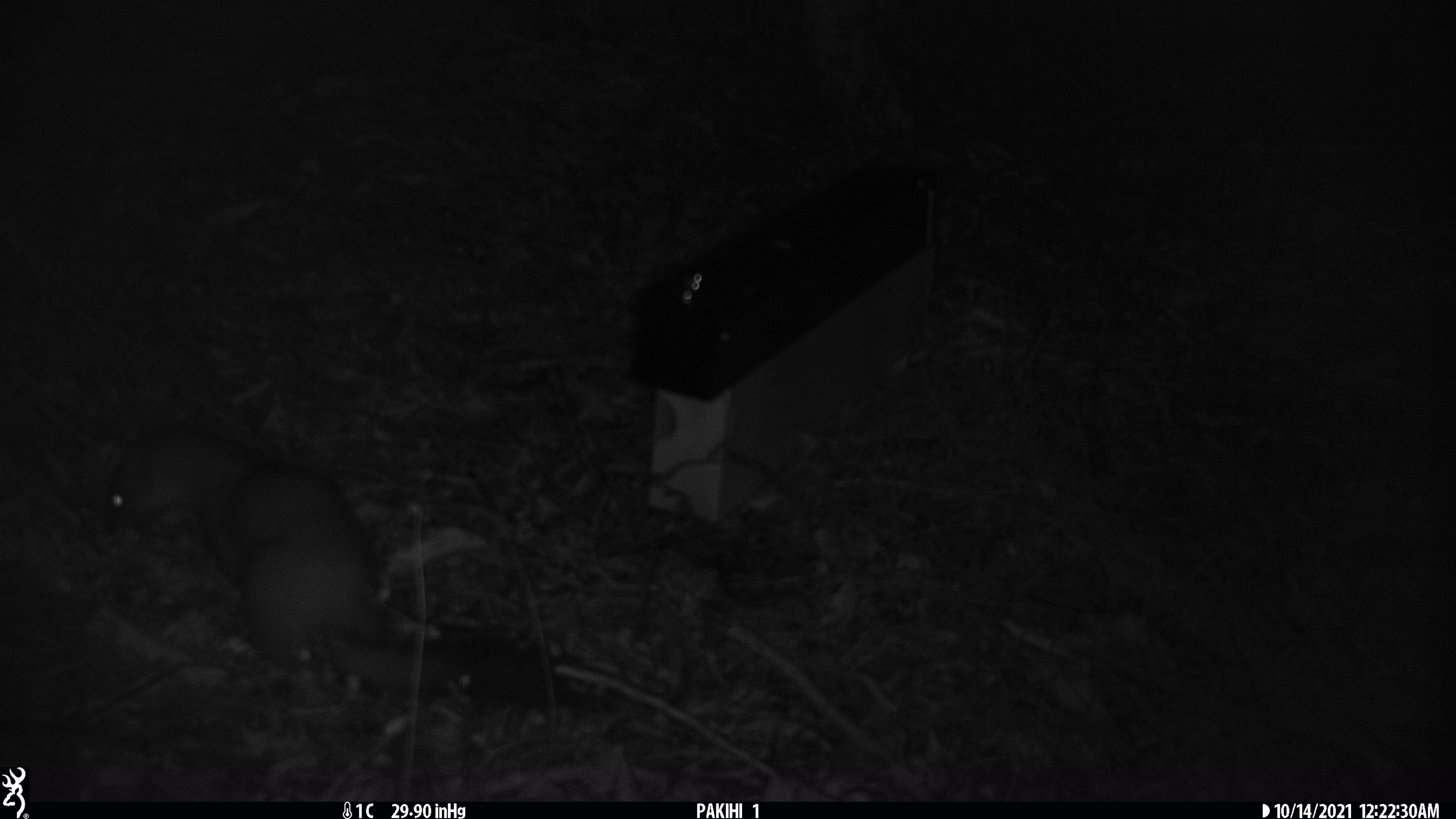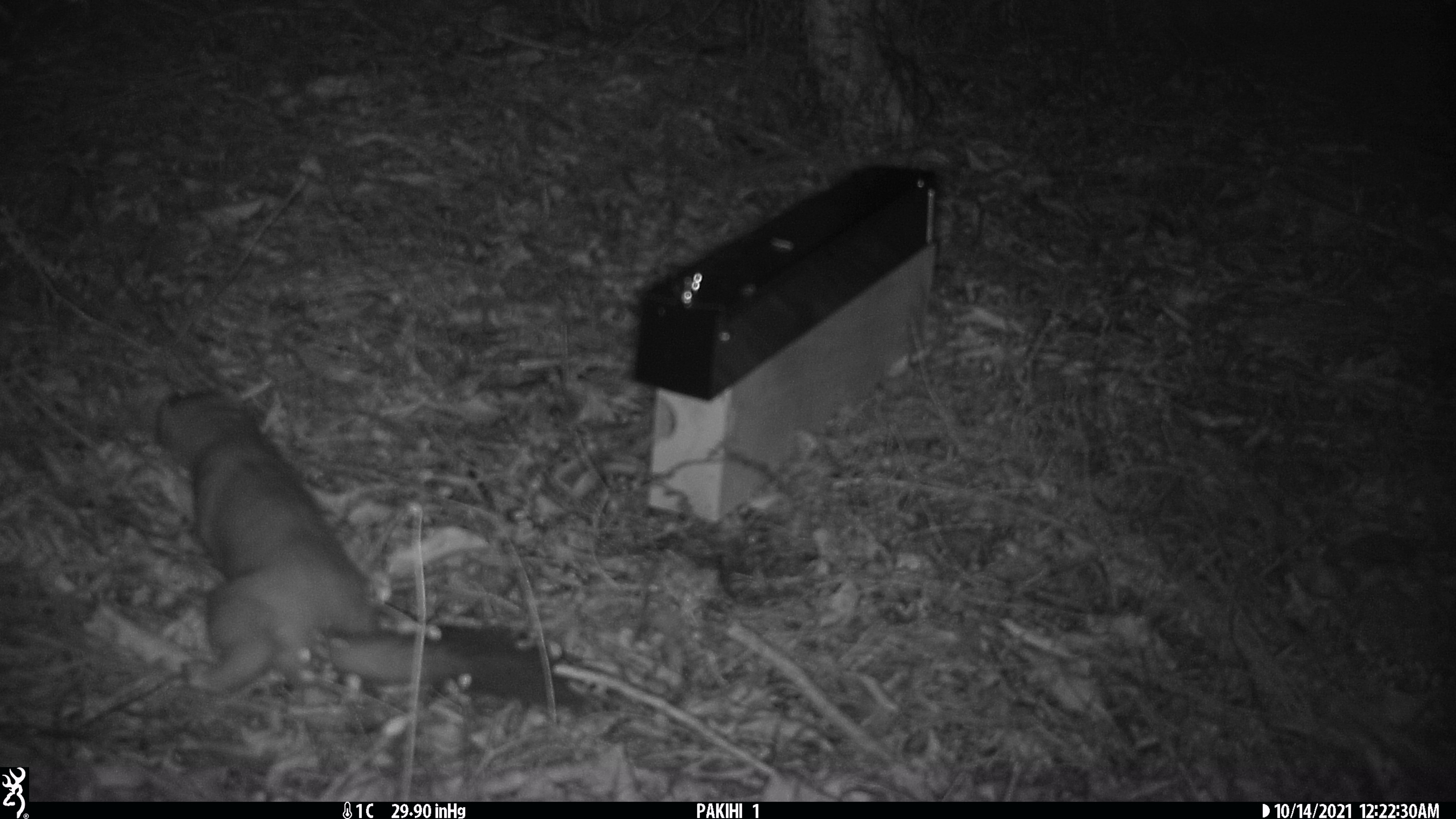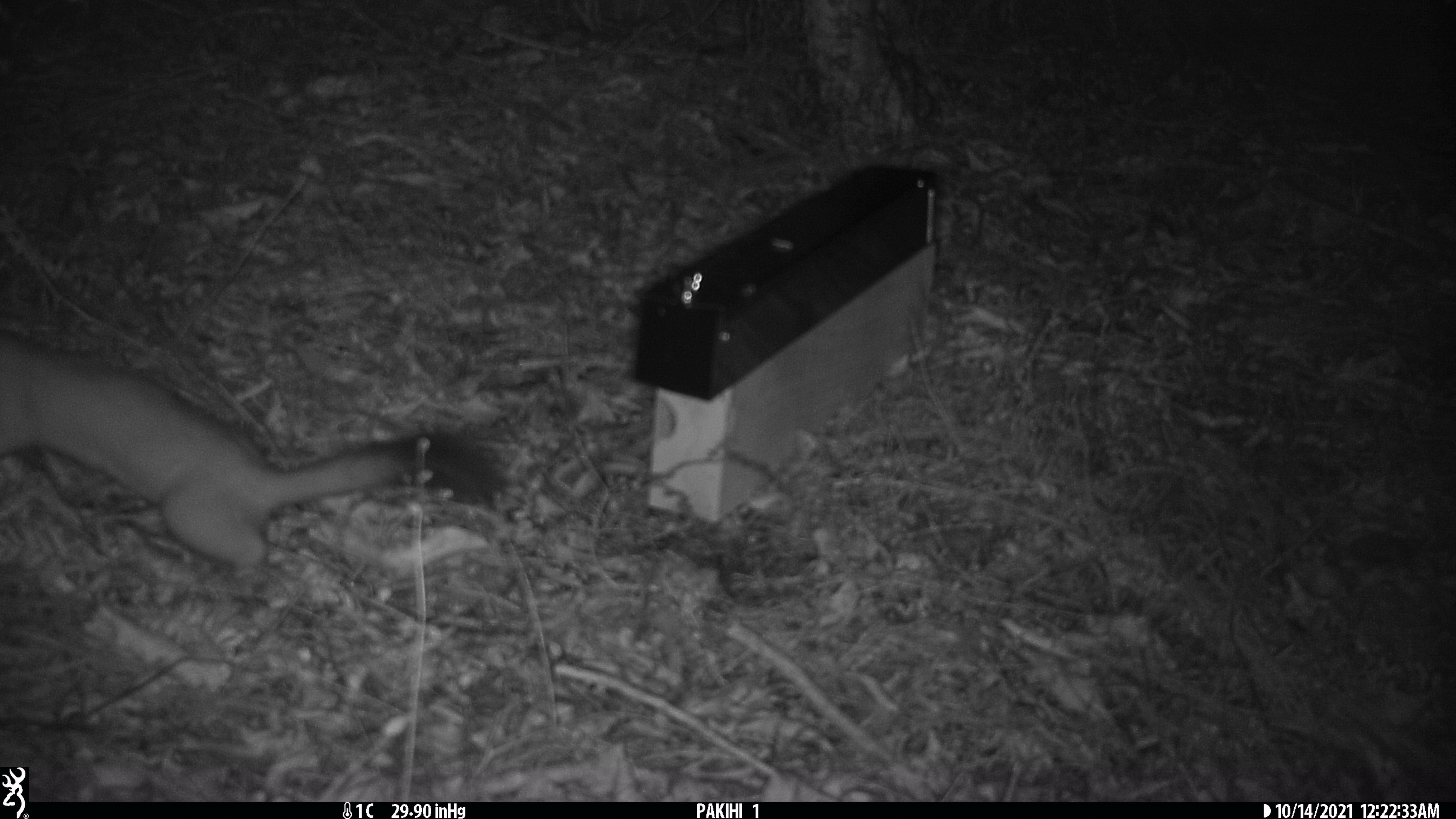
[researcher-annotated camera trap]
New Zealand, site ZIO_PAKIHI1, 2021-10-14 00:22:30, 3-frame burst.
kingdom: Animalia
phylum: Chordata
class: Mammalia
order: Carnivora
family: Mustelidae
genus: Mustela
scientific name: Mustela erminea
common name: stoat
Stoat (Mustela erminea).